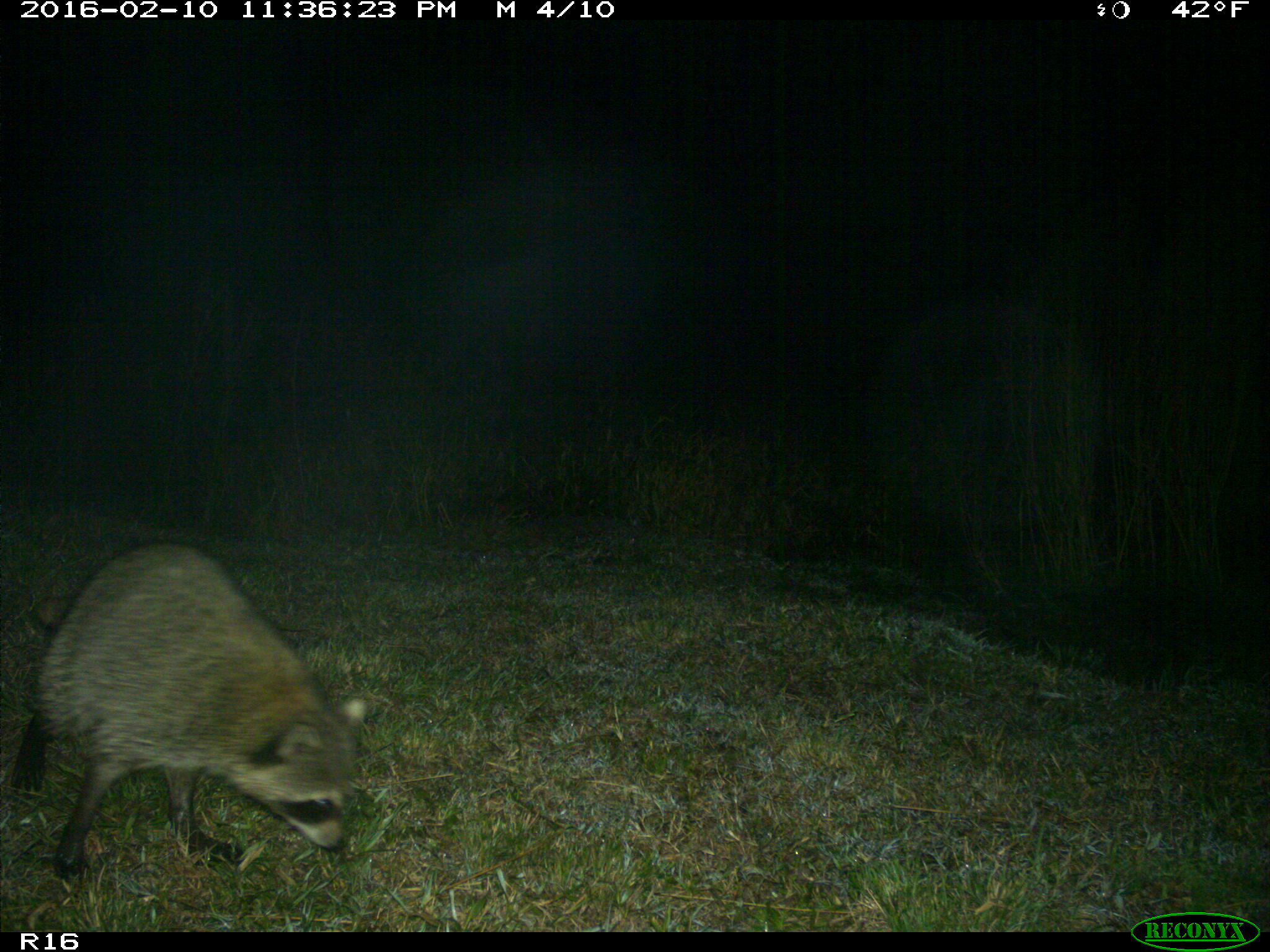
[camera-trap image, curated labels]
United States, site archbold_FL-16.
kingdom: Animalia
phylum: Chordata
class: Mammalia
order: Carnivora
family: Procyonidae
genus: Procyon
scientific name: Procyon lotor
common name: common raccoon